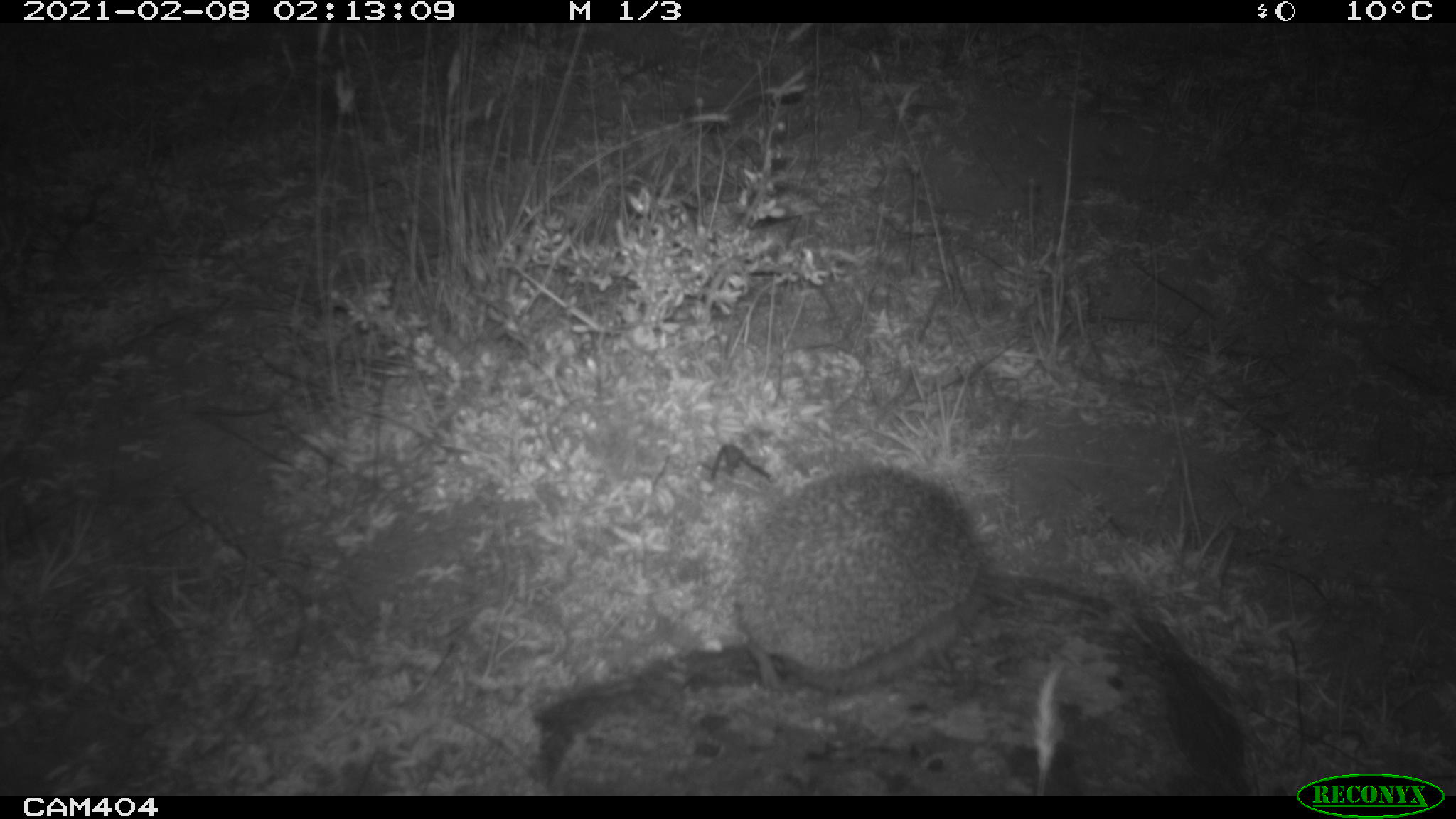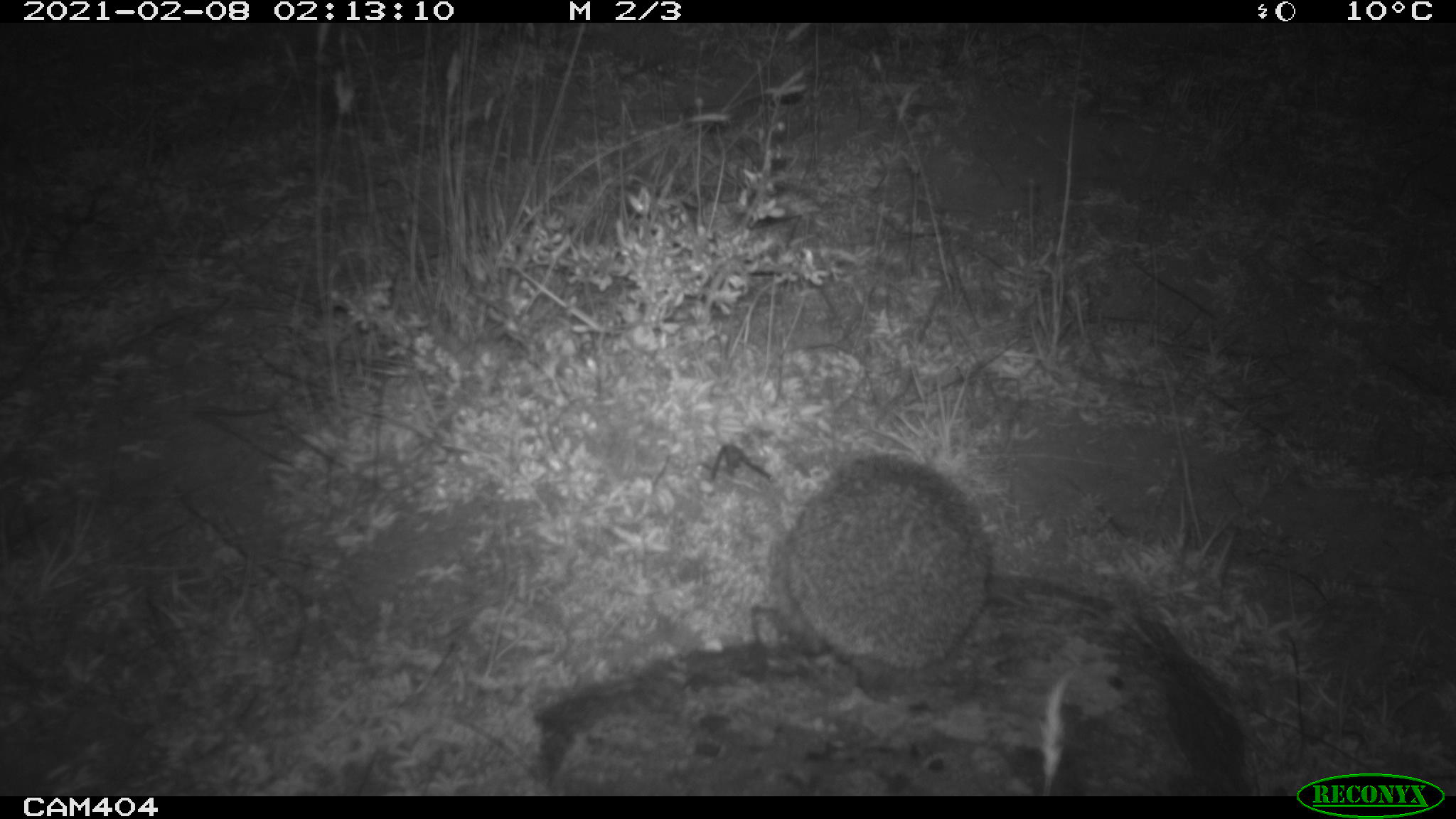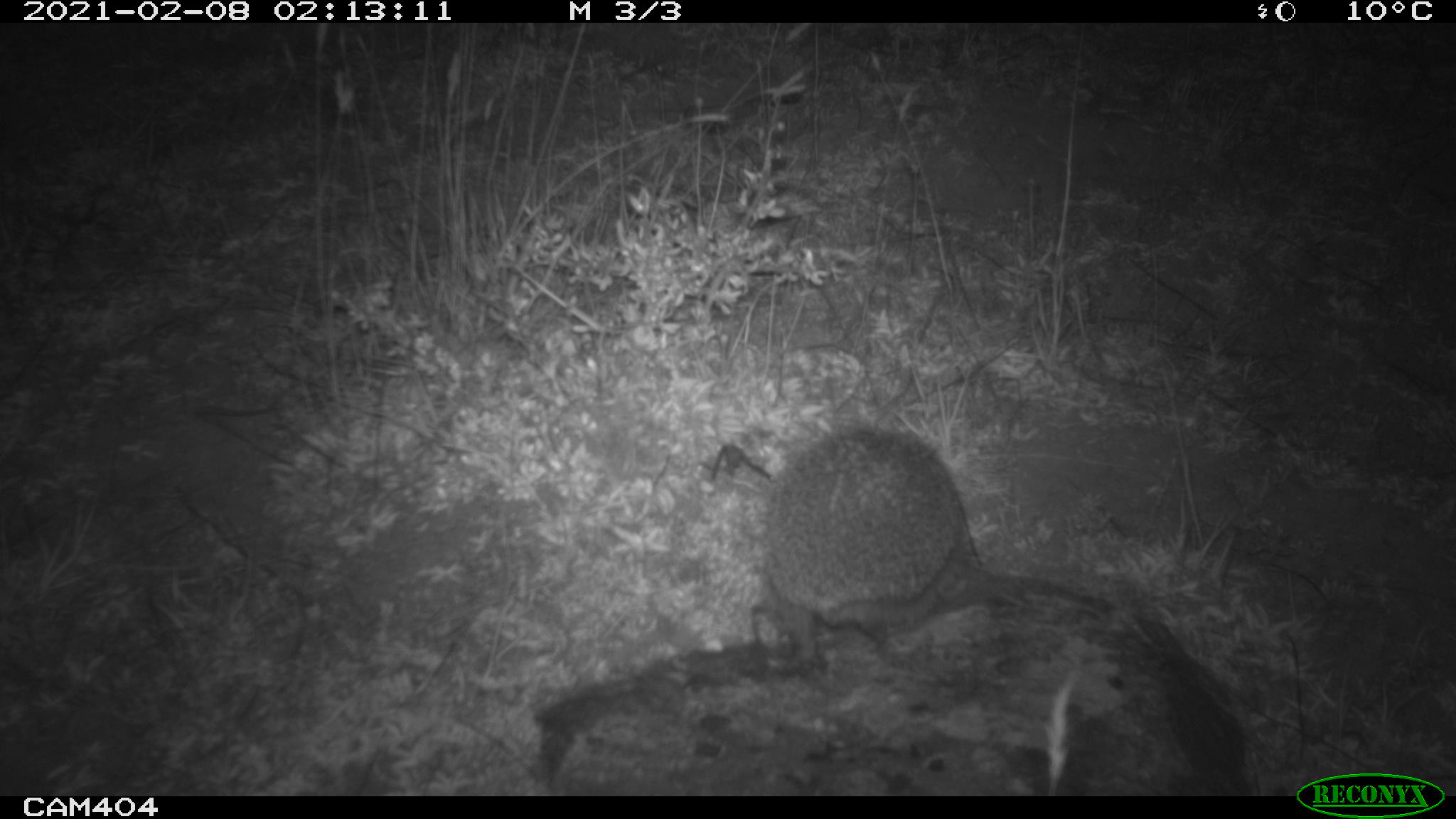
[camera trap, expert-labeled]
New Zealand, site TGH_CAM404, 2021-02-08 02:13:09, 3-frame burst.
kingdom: Animalia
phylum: Chordata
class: Mammalia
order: Eulipotyphla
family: Erinaceidae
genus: Erinaceus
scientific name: Erinaceus europaeus europaeus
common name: european hedgehog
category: hedgehog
Hedgehog (european hedgehog) (Erinaceus europaeus europaeus).